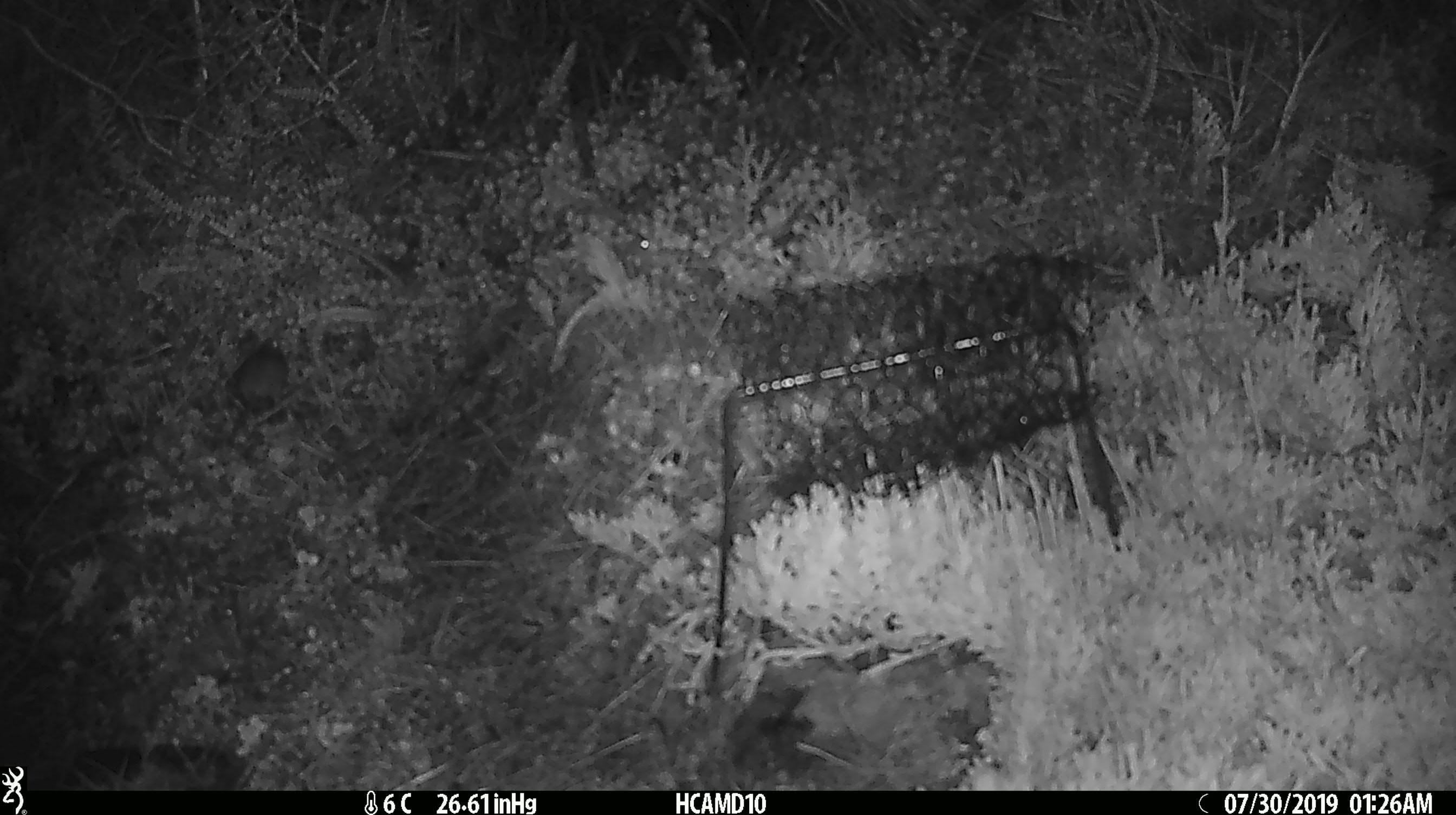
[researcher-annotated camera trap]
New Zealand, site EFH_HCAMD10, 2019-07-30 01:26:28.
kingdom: Animalia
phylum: Chordata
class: Mammalia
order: Rodentia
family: Muridae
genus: Mus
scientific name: Mus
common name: mouse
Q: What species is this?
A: Mouse (Mus).